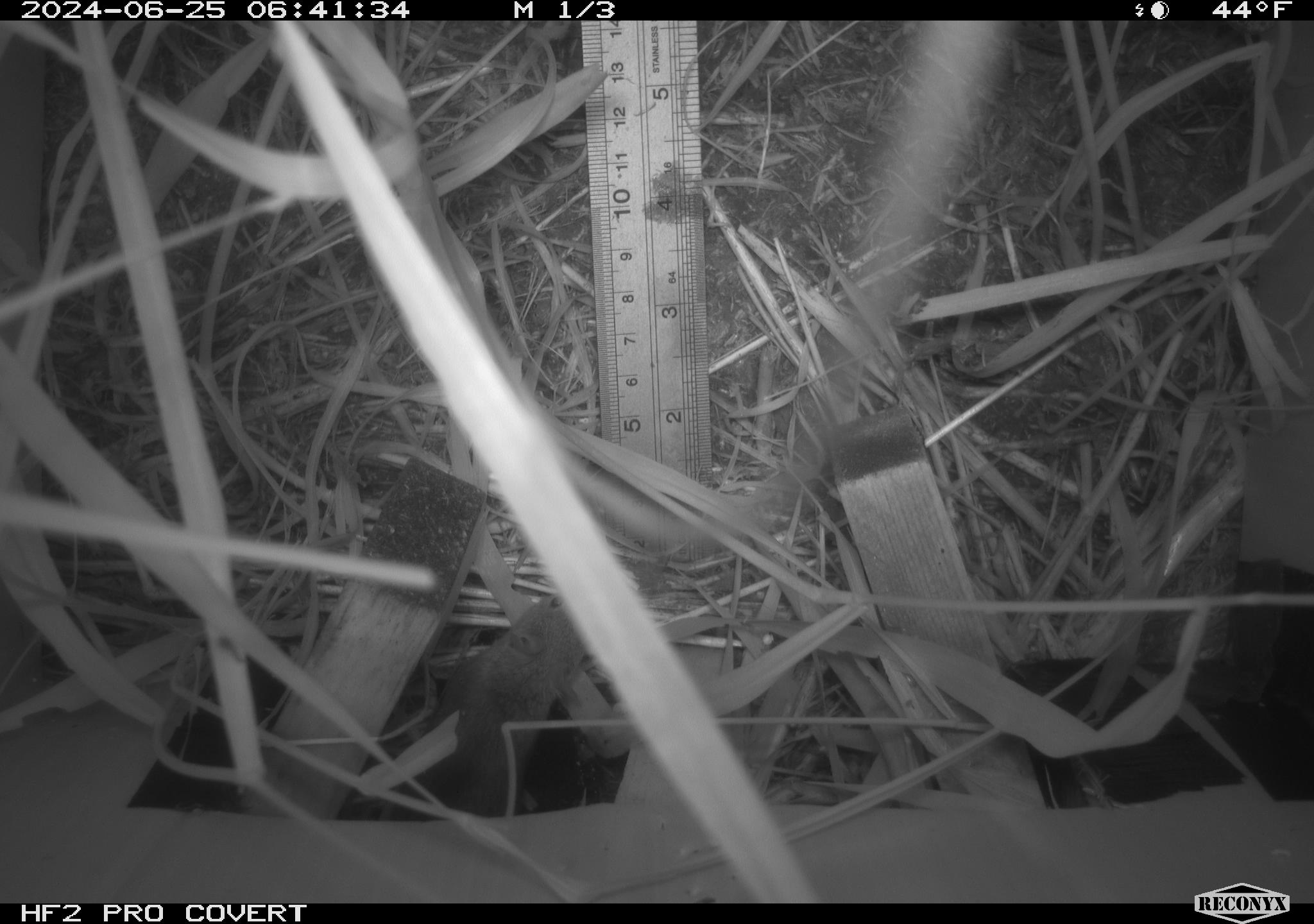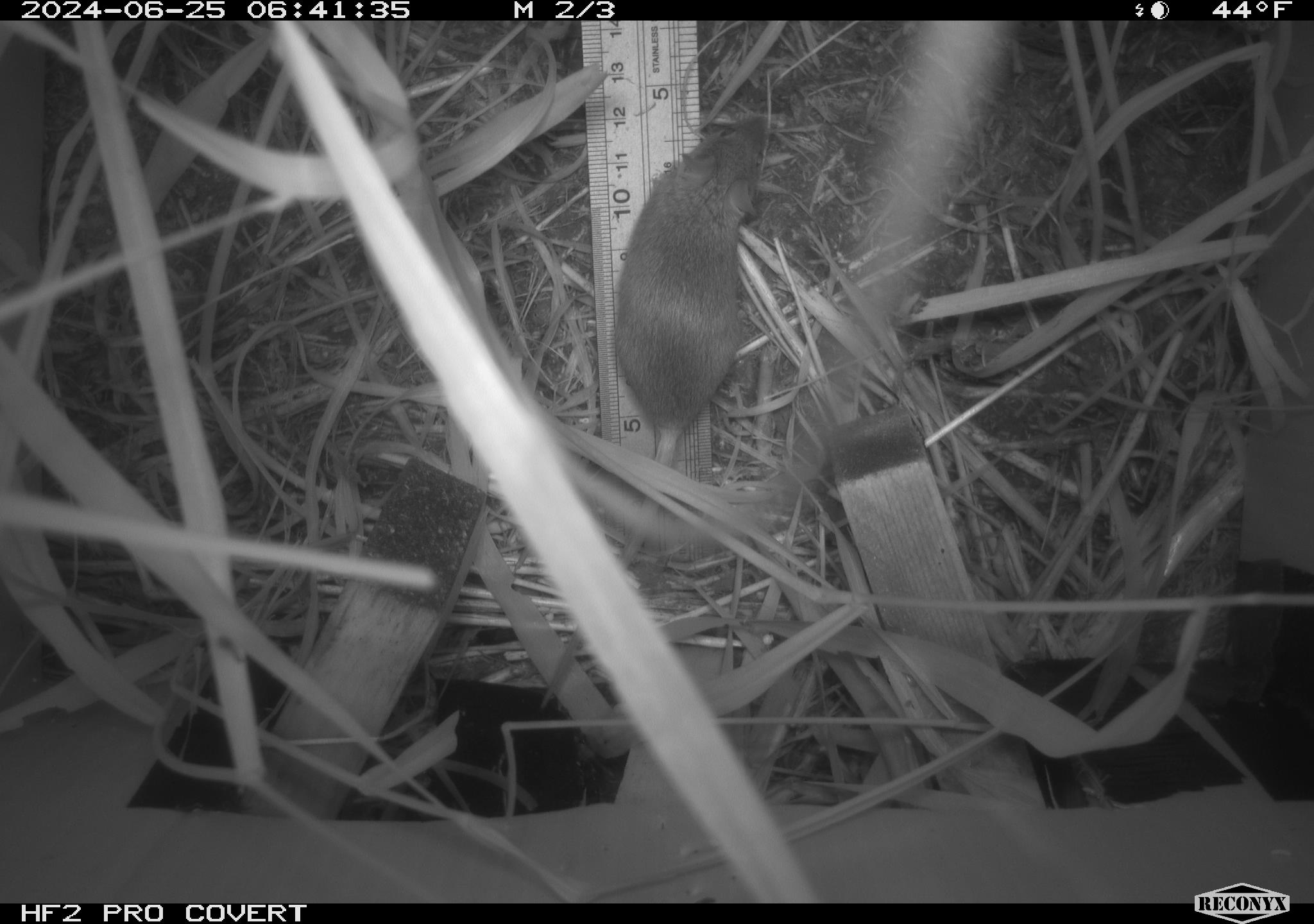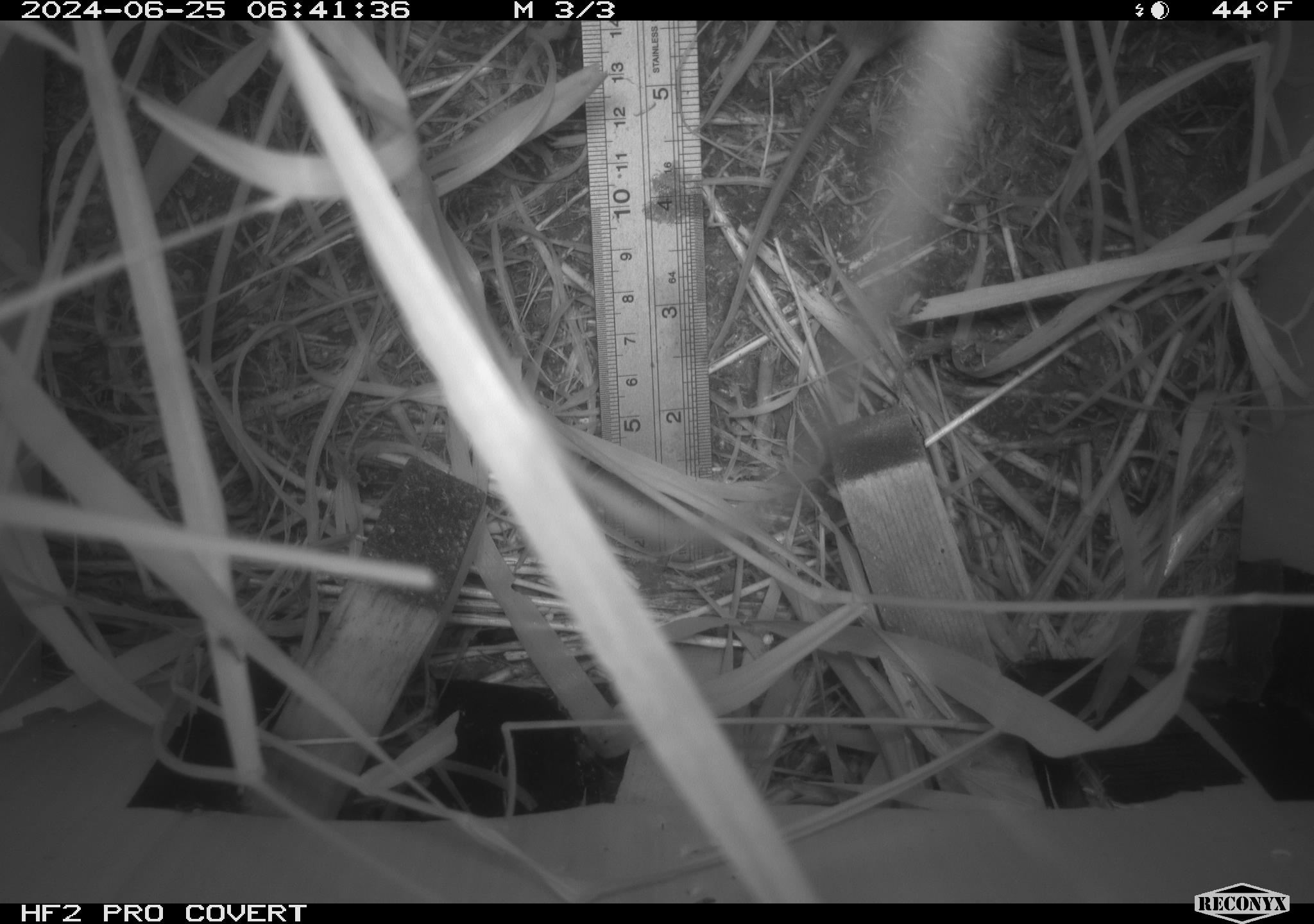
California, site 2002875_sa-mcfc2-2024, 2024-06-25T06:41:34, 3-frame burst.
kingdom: Animalia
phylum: Chordata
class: Mammalia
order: Rodentia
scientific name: Rodentia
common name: rodent